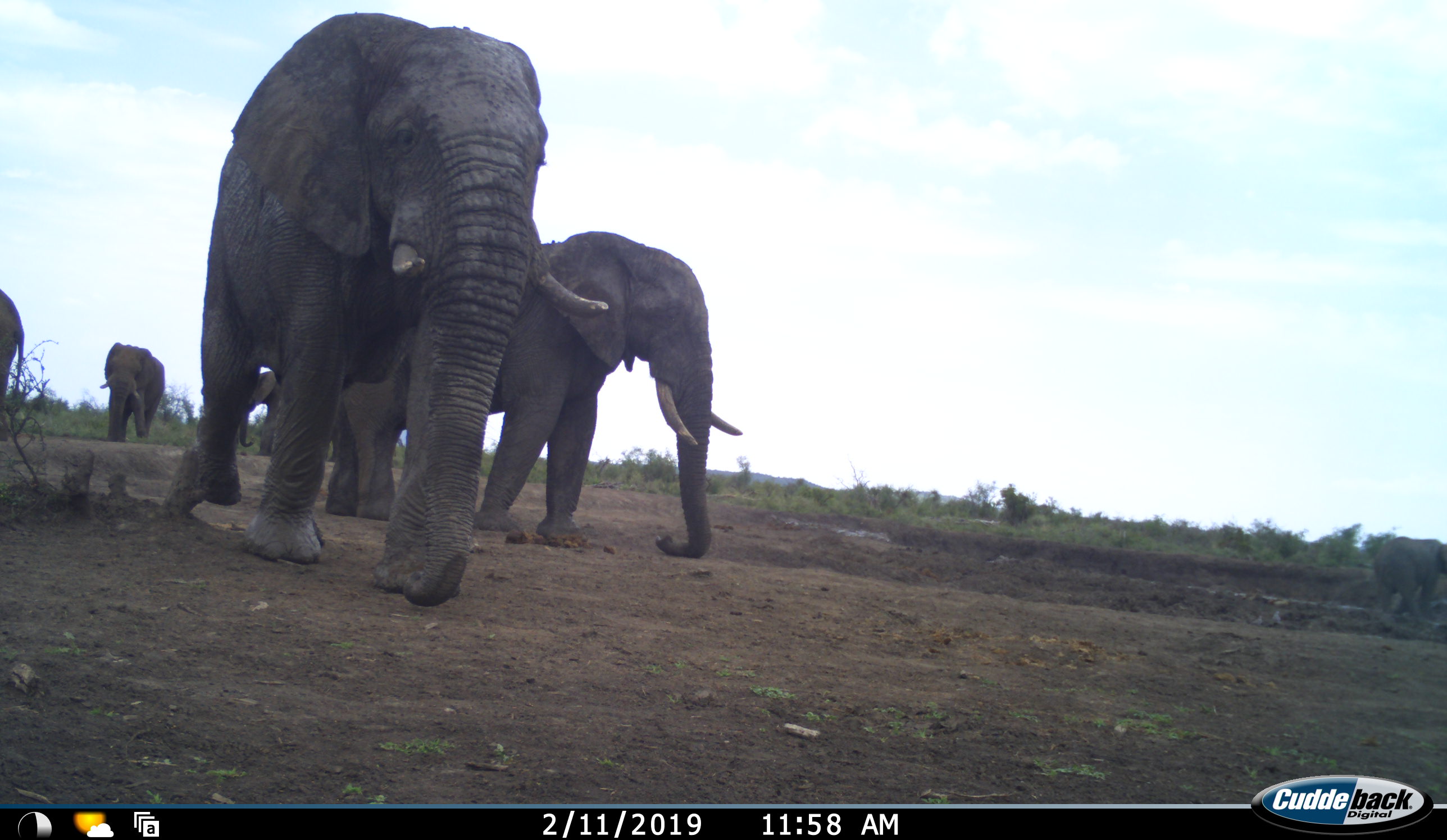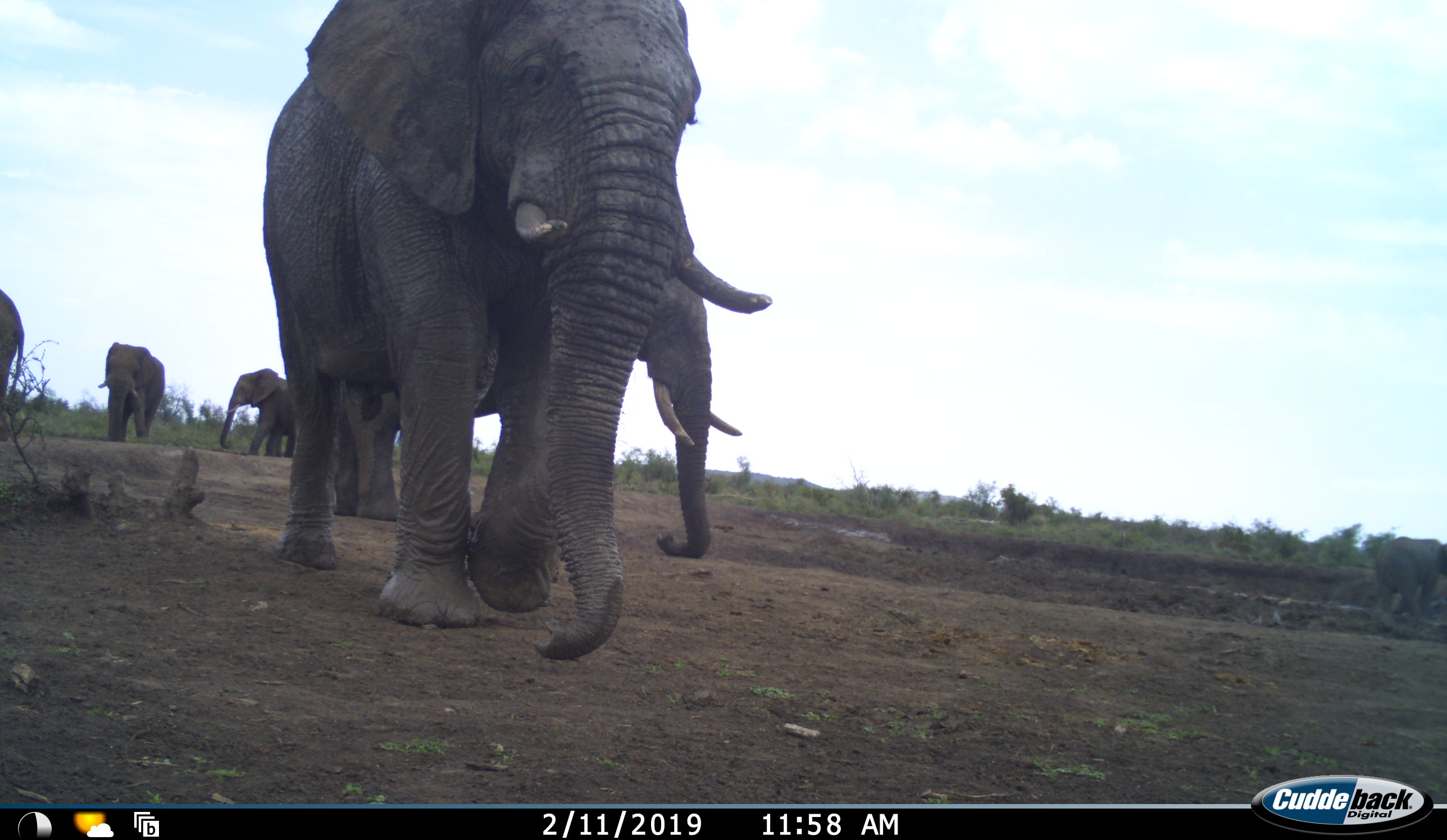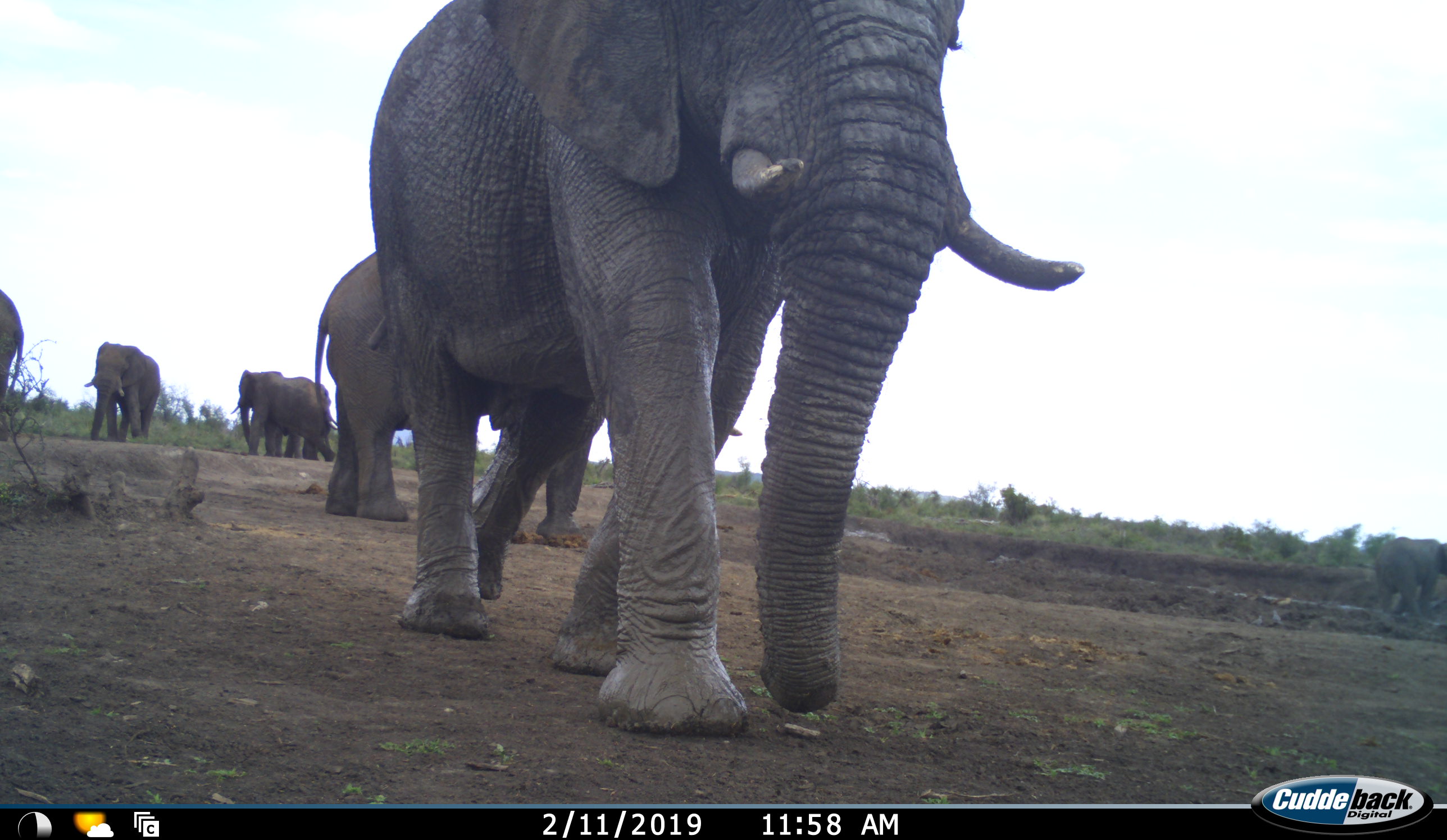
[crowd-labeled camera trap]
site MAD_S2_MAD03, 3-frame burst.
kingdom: Animalia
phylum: Chordata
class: Mammalia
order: Proboscidea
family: Elephantidae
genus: Loxodonta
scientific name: Loxodonta africana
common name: african bush elephant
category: elephant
Elephant (african bush elephant) (Loxodonta africana), count 6. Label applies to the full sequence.